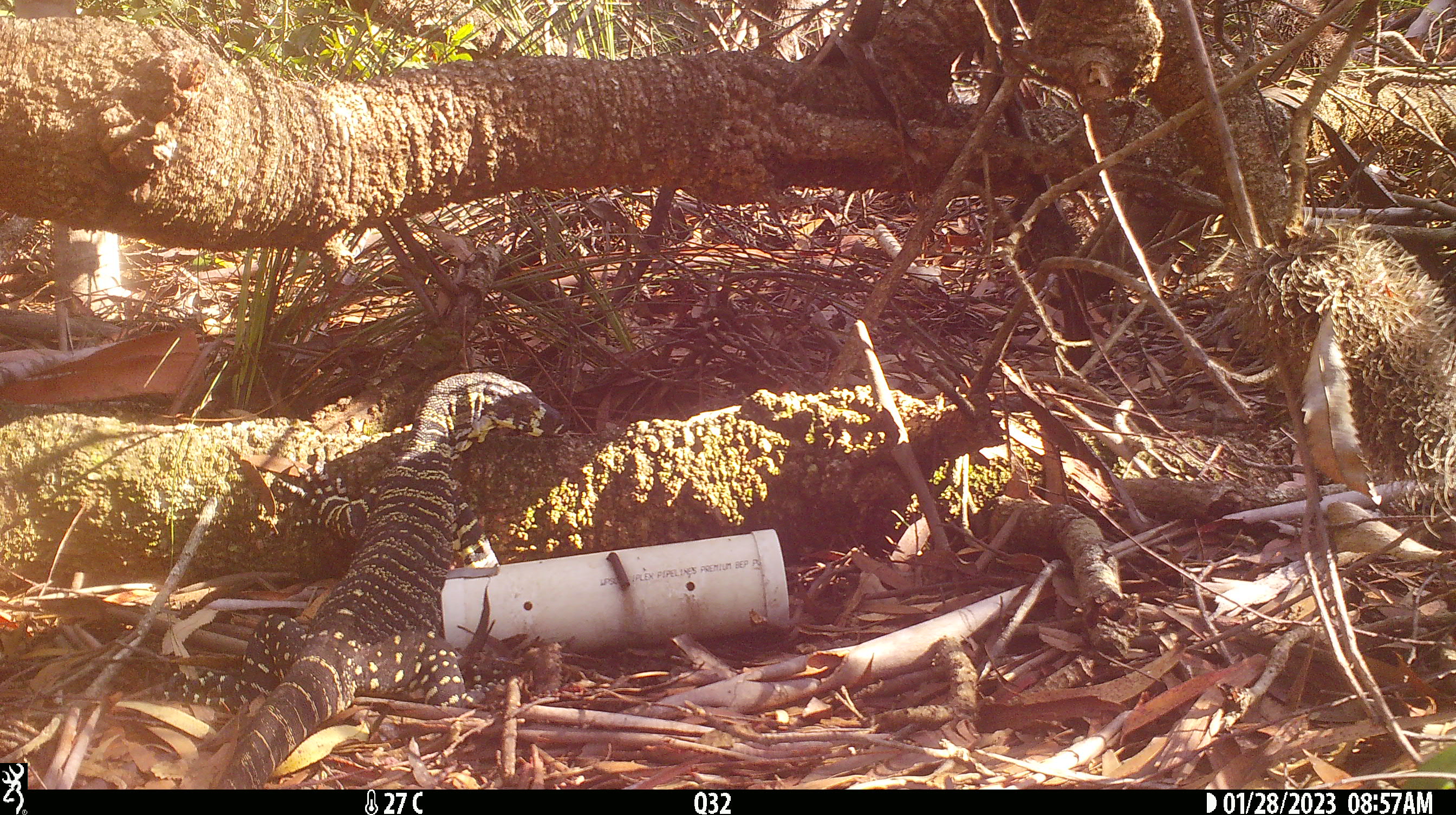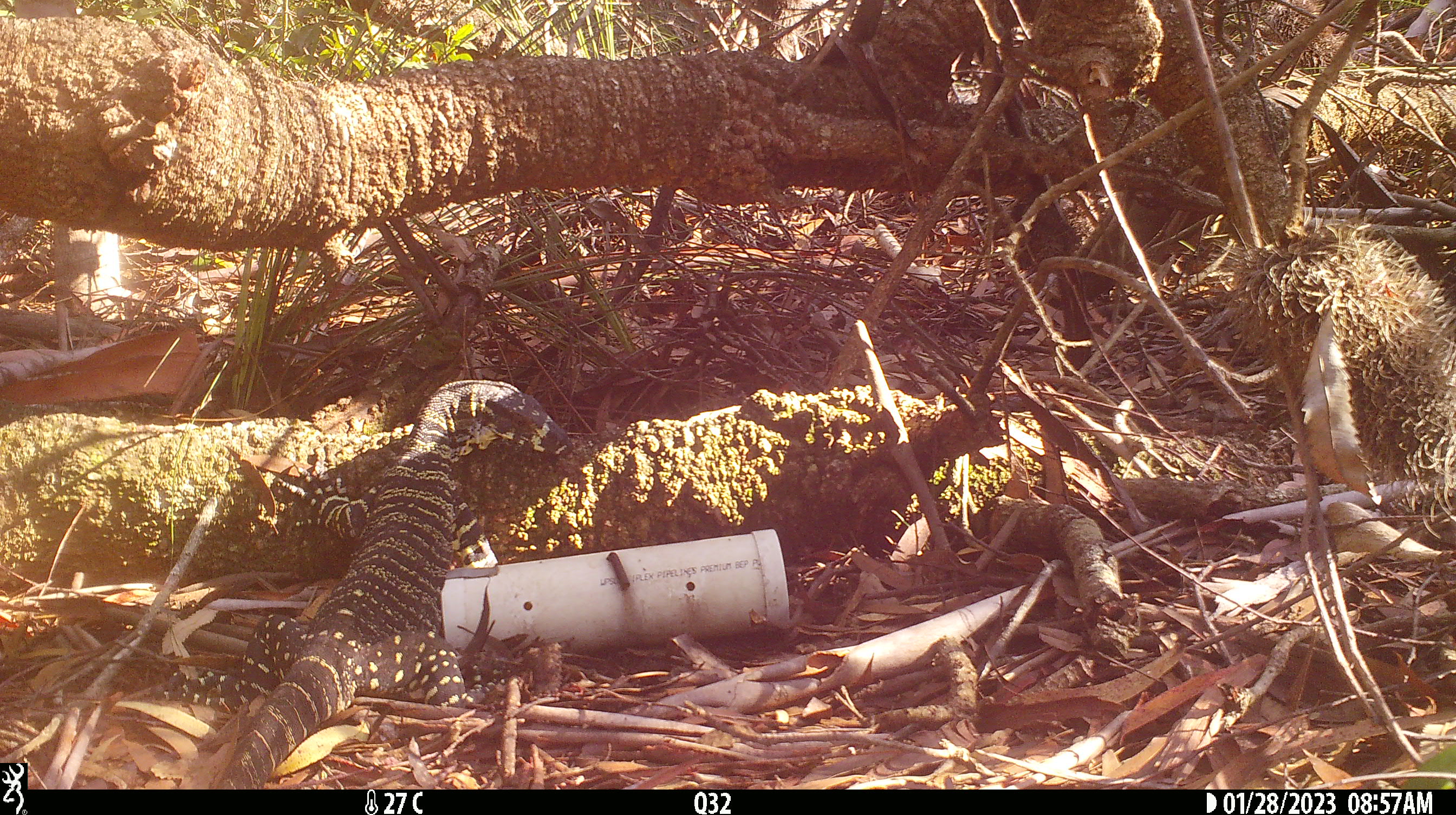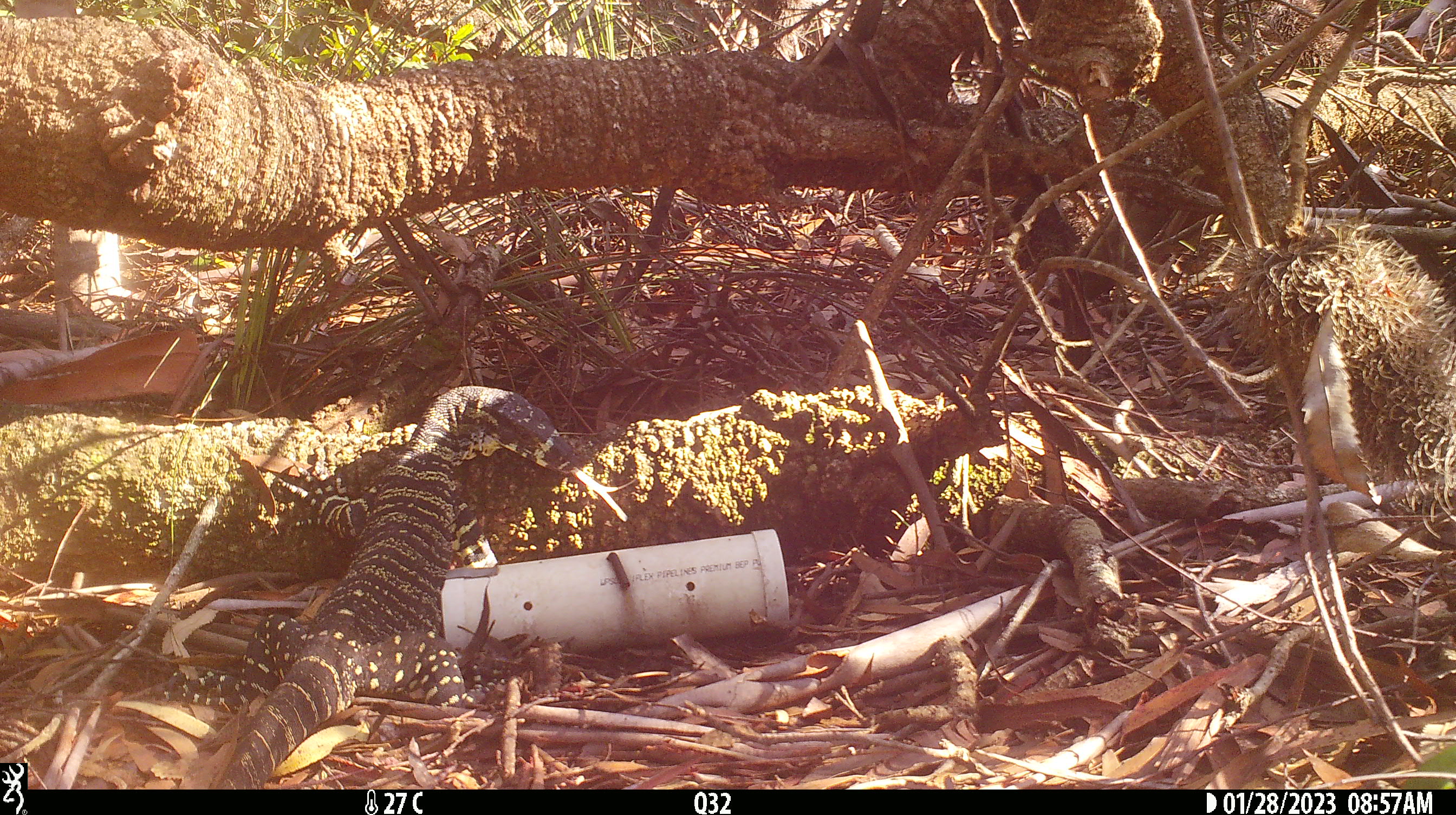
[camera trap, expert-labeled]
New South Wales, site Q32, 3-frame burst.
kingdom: Animalia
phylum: Chordata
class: Reptilia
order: Squamata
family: Varanidae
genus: Varanus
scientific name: Varanus varius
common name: lace monitor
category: goanna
Goanna (lace monitor) (Varanus varius).